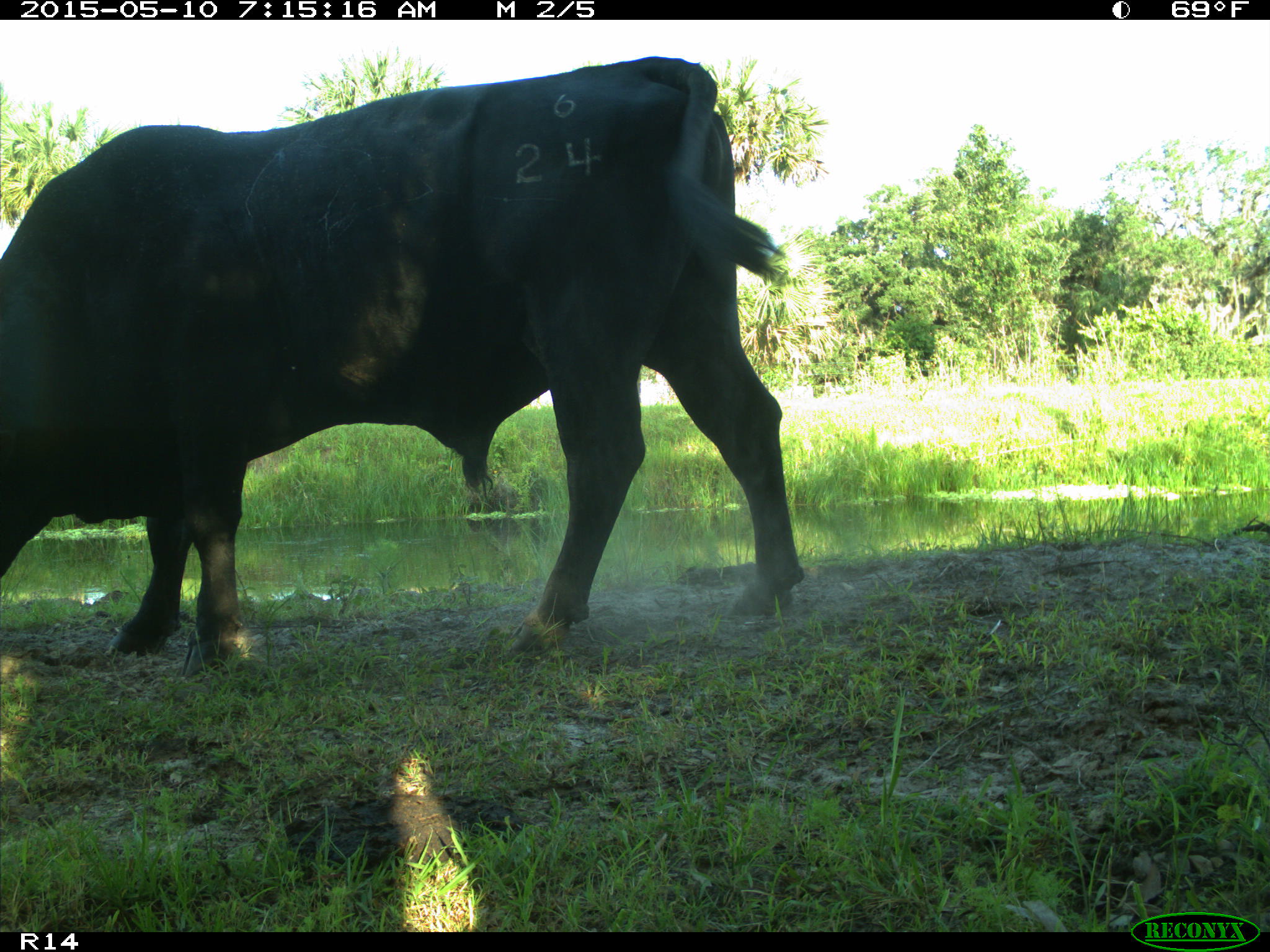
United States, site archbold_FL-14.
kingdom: Animalia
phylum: Chordata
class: Mammalia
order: Artiodactyla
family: Bovidae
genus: Bos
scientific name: Bos taurus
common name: domestic cow